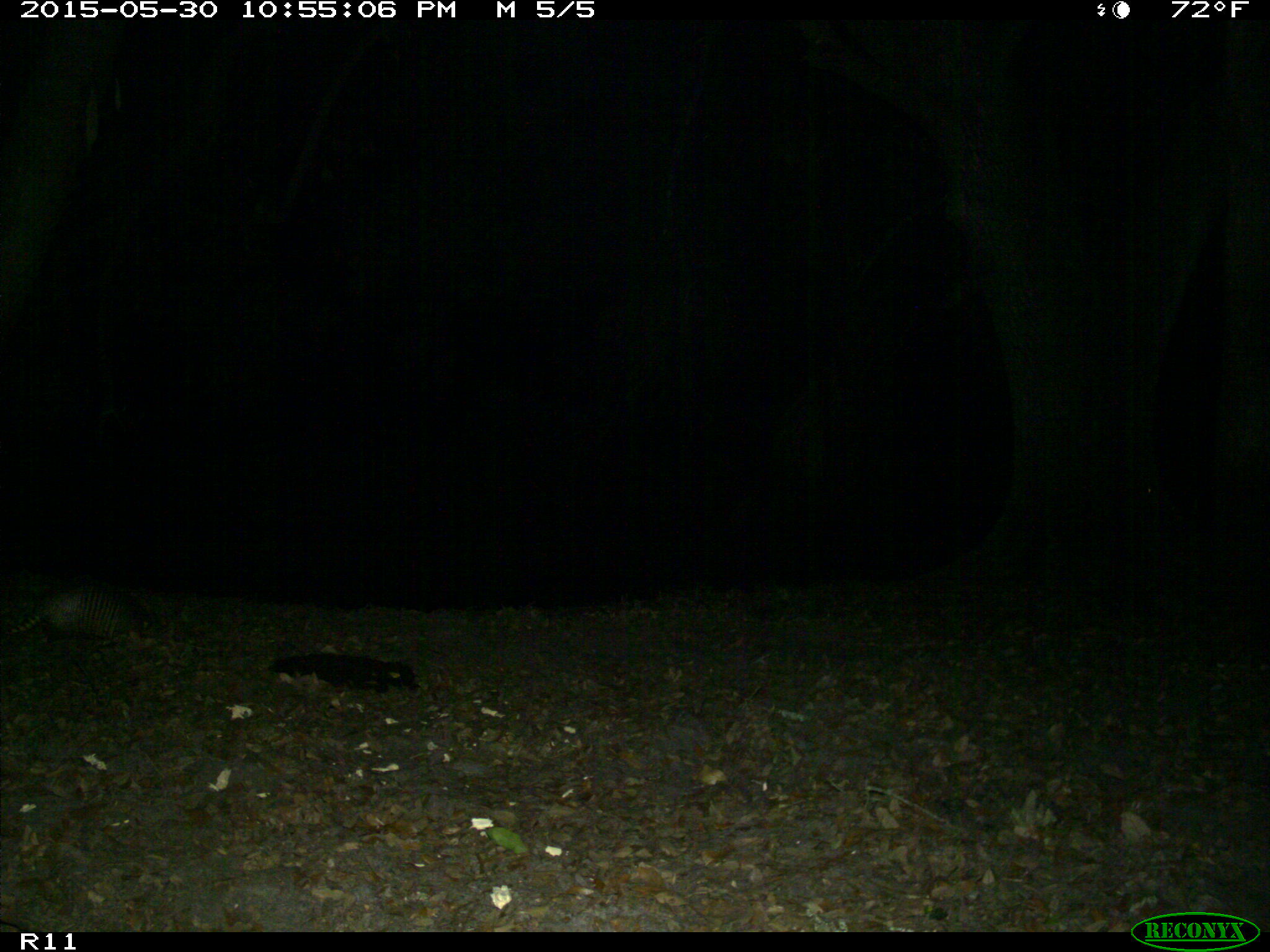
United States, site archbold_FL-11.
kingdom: Animalia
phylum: Chordata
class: Mammalia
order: Cingulata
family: Dasypodidae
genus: Dasypus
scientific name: Dasypus novemcinctus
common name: nine-banded armadillo